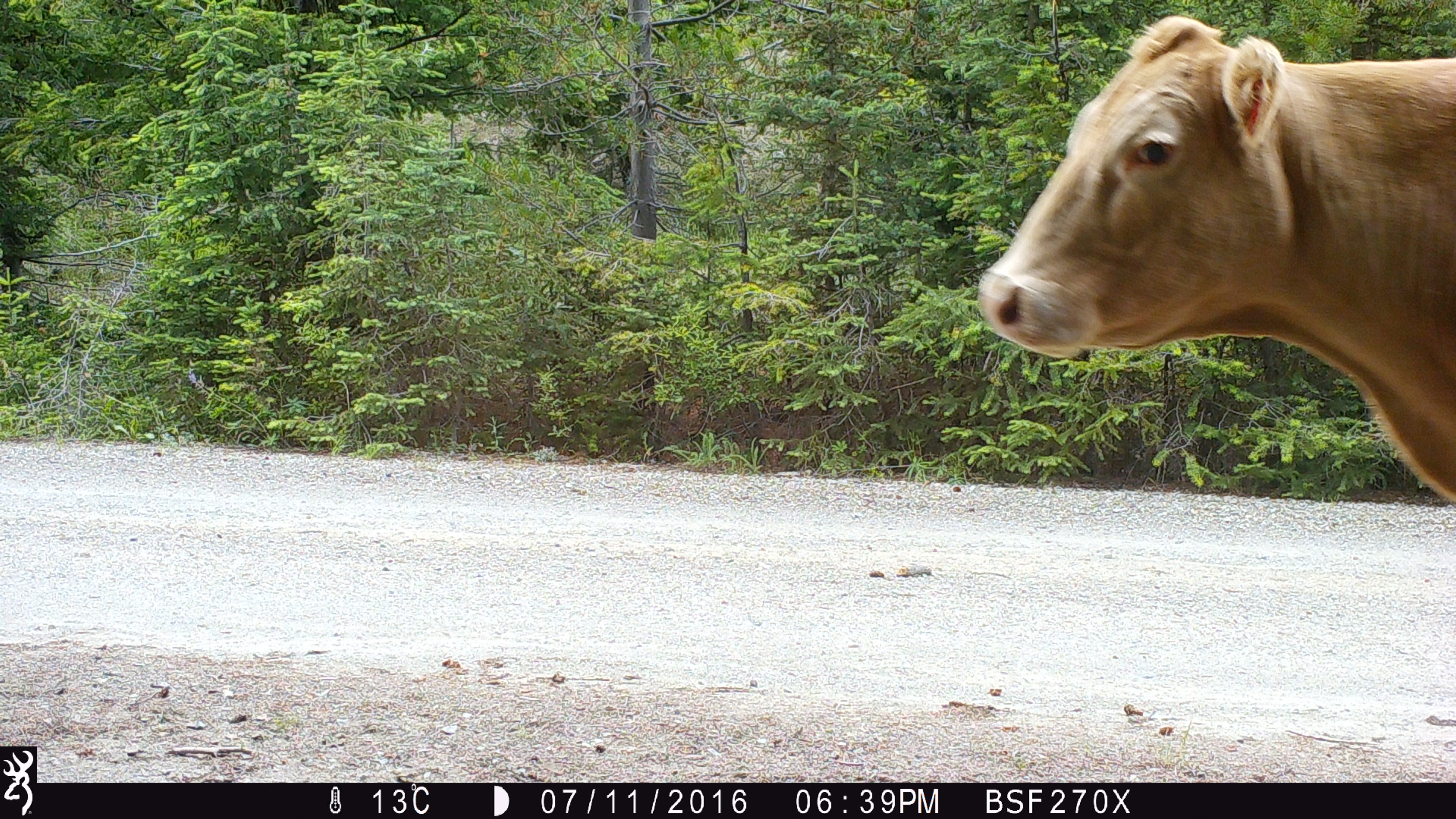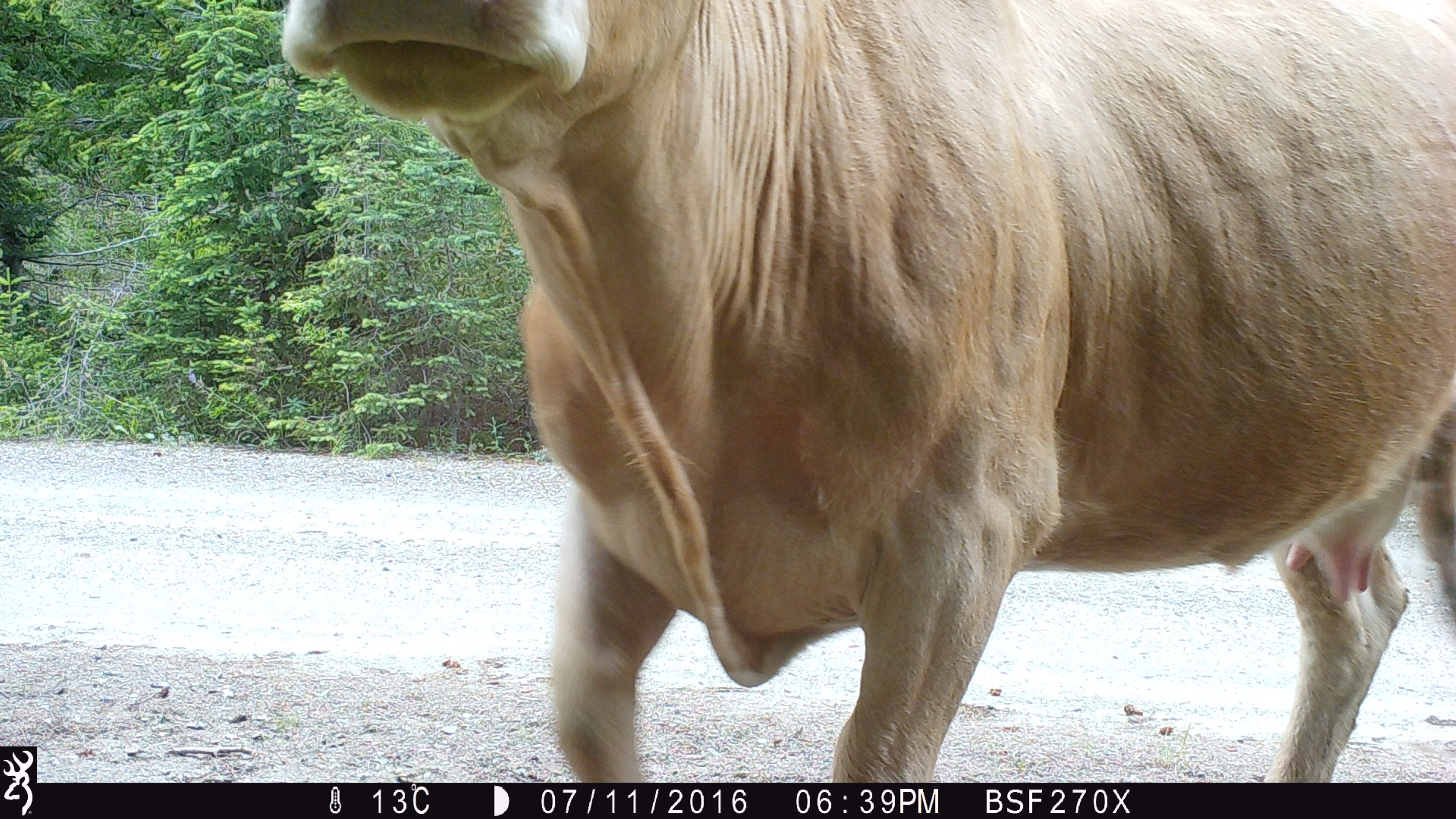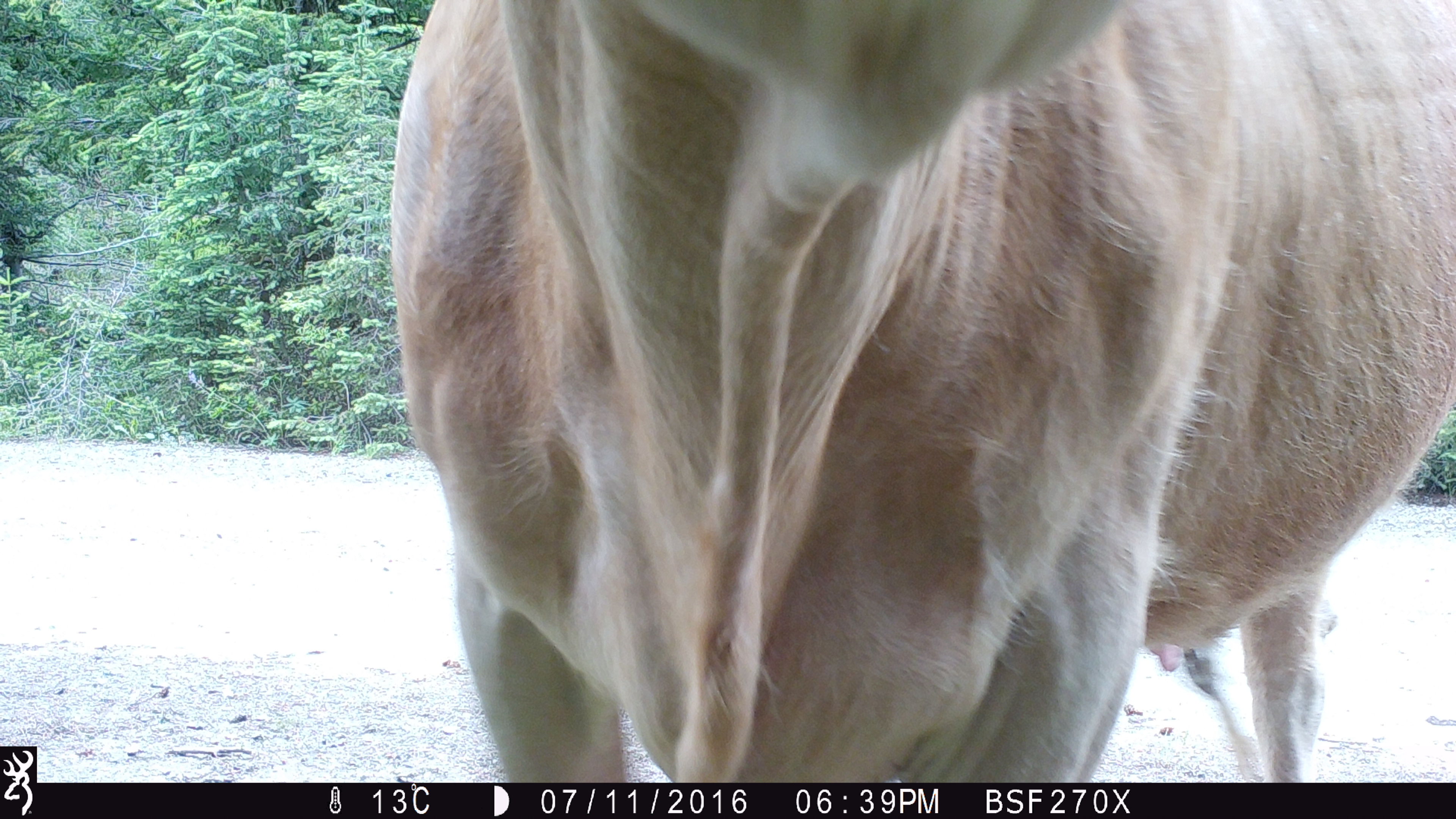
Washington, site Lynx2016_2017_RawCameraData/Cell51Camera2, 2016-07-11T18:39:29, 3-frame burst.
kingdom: Animalia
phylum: Chordata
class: Mammalia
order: Artiodactyla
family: Bovidae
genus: Bos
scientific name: Bos taurus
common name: domestic cattle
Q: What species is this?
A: Domestic cattle (Bos taurus).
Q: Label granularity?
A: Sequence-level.